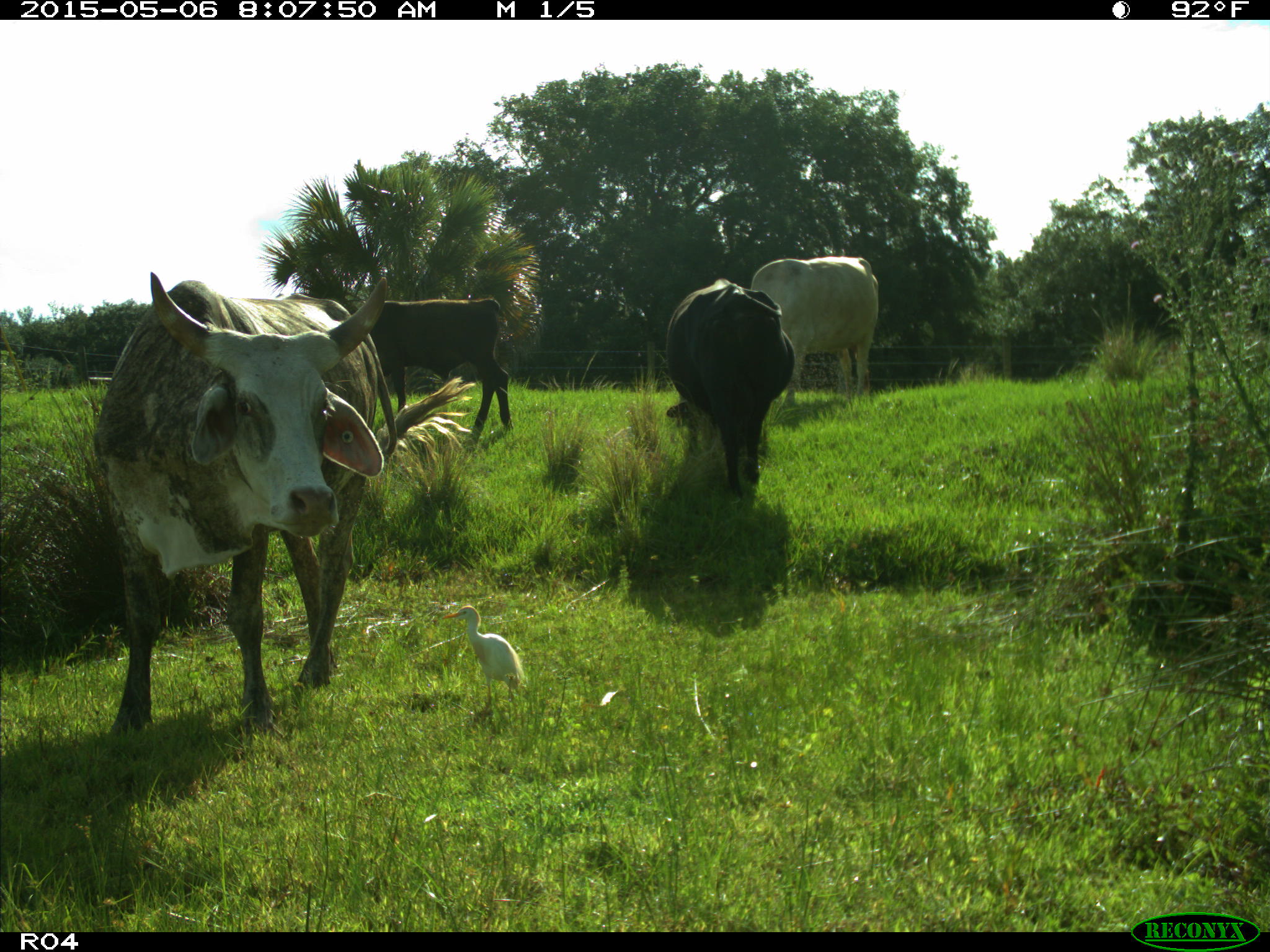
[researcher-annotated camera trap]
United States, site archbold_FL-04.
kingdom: Animalia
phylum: Chordata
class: Mammalia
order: Artiodactyla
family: Bovidae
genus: Bos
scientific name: Bos taurus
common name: domestic cow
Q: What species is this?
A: Bos taurus (domestic cow).